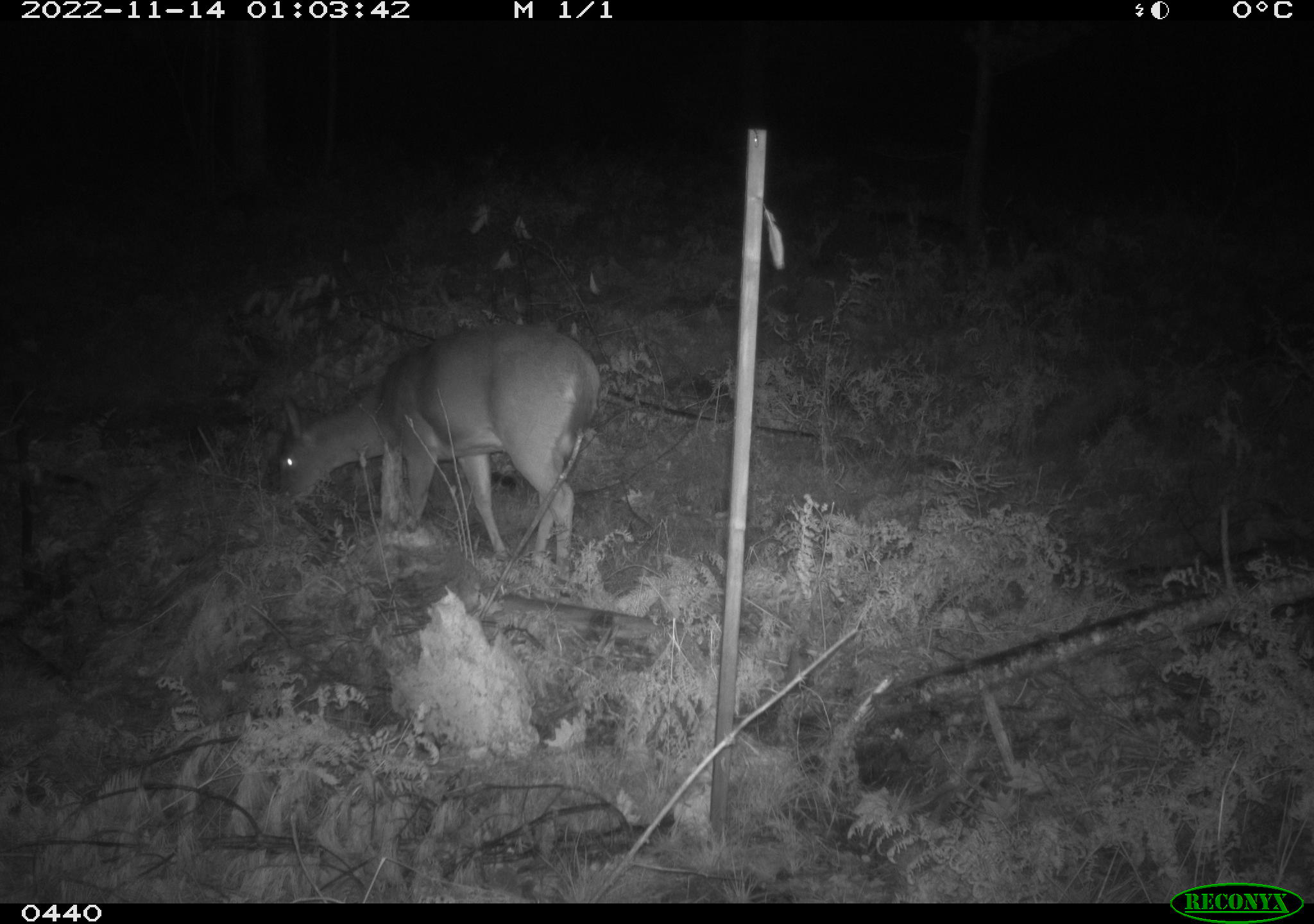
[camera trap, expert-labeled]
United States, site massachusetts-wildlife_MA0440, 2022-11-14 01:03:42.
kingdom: Animalia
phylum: Chordata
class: Mammalia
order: Artiodactyla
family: Cervidae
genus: Odocoileus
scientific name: Odocoileus virginianus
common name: white-tailed deer